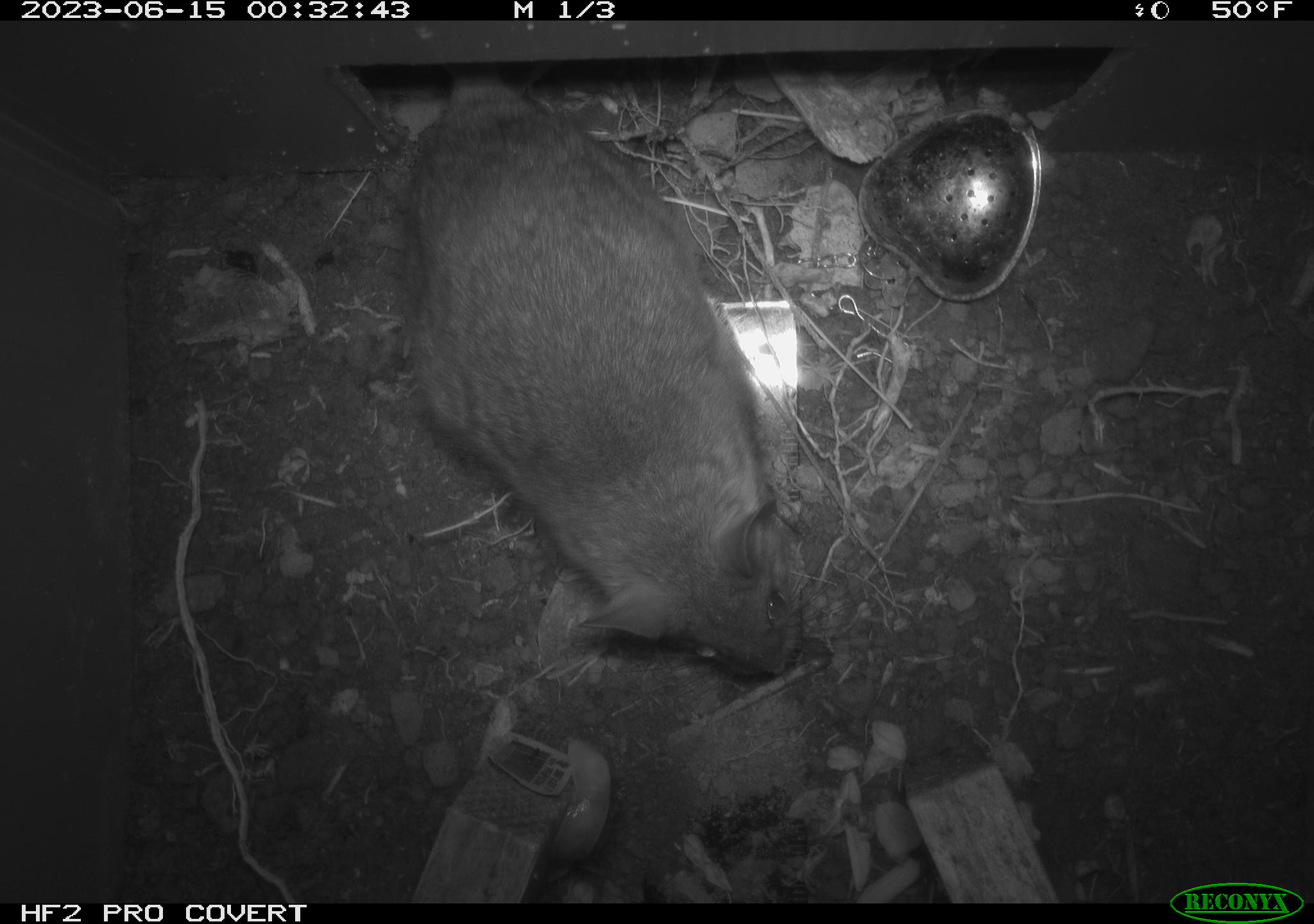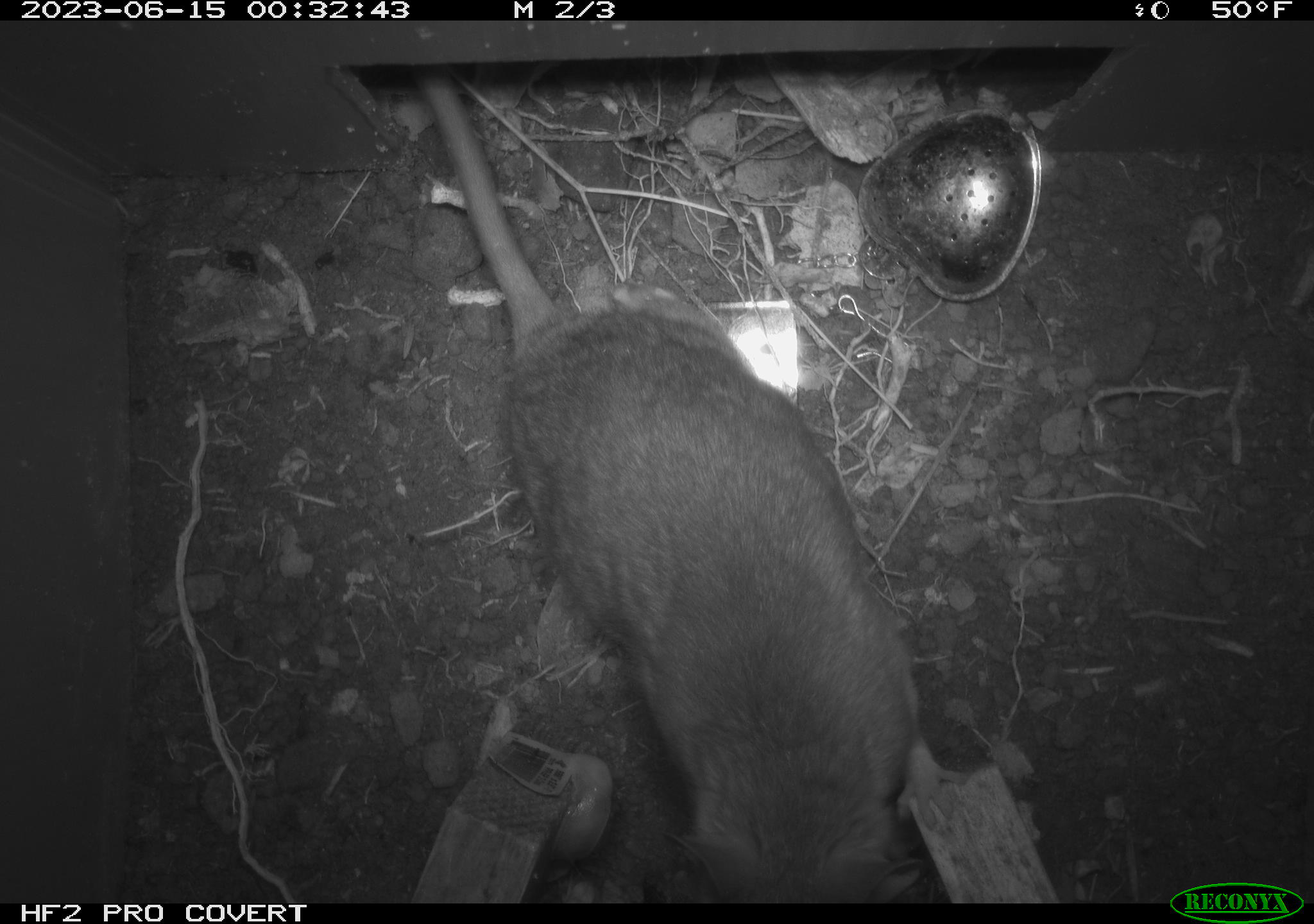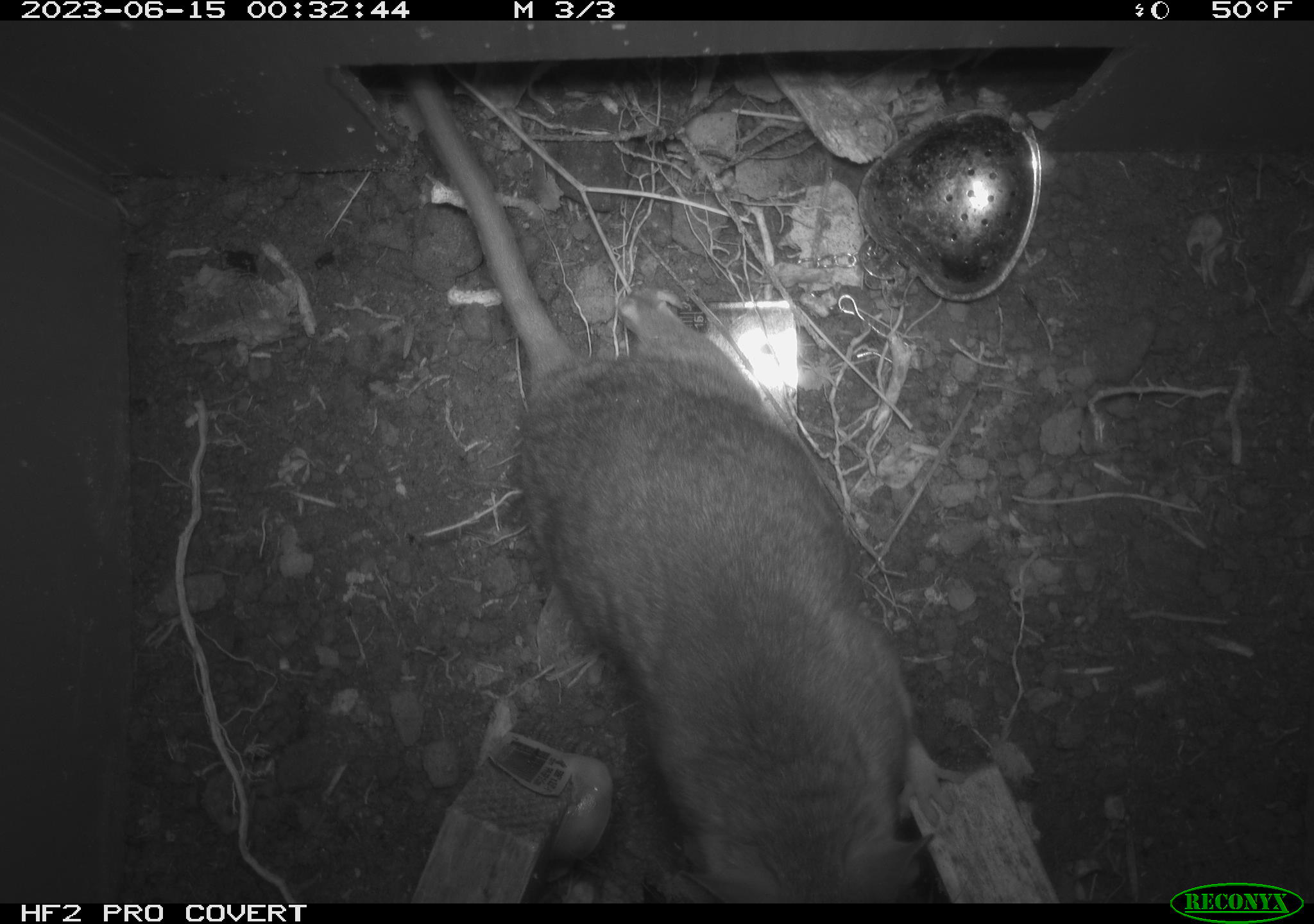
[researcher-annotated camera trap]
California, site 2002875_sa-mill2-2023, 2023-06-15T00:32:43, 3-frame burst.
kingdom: Animalia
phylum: Chordata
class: Mammalia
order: Rodentia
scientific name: Rodentia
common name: mouse species